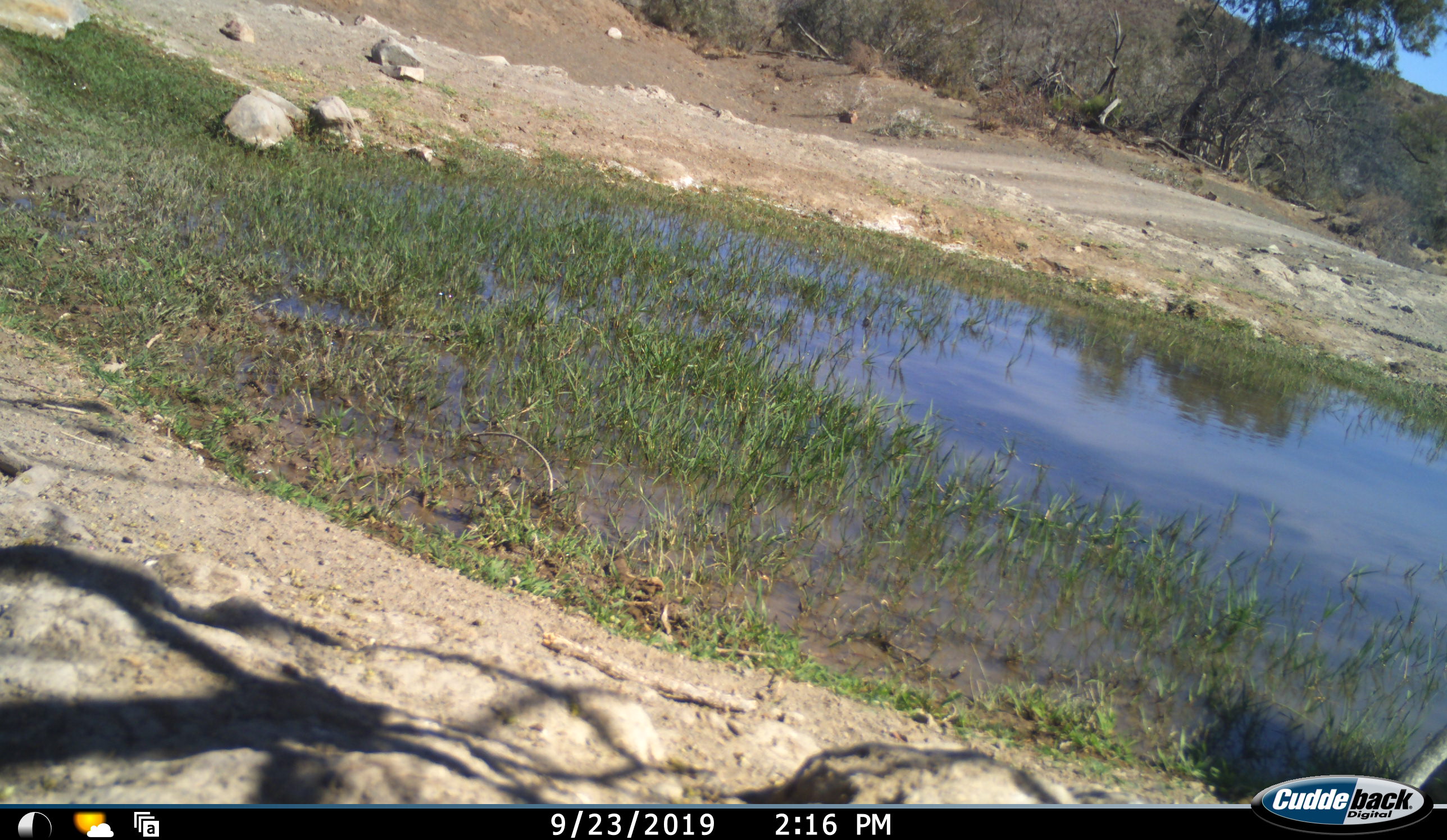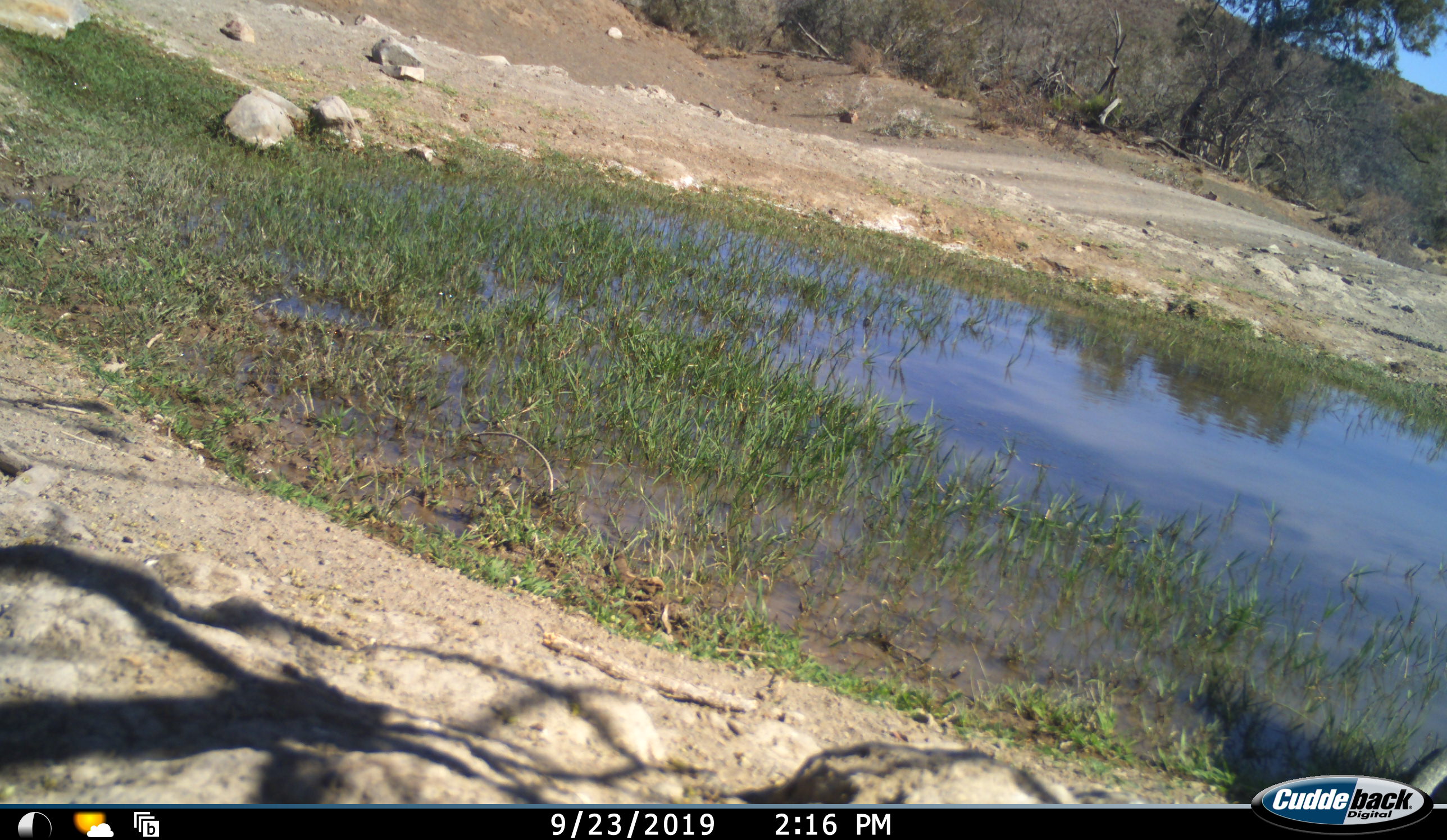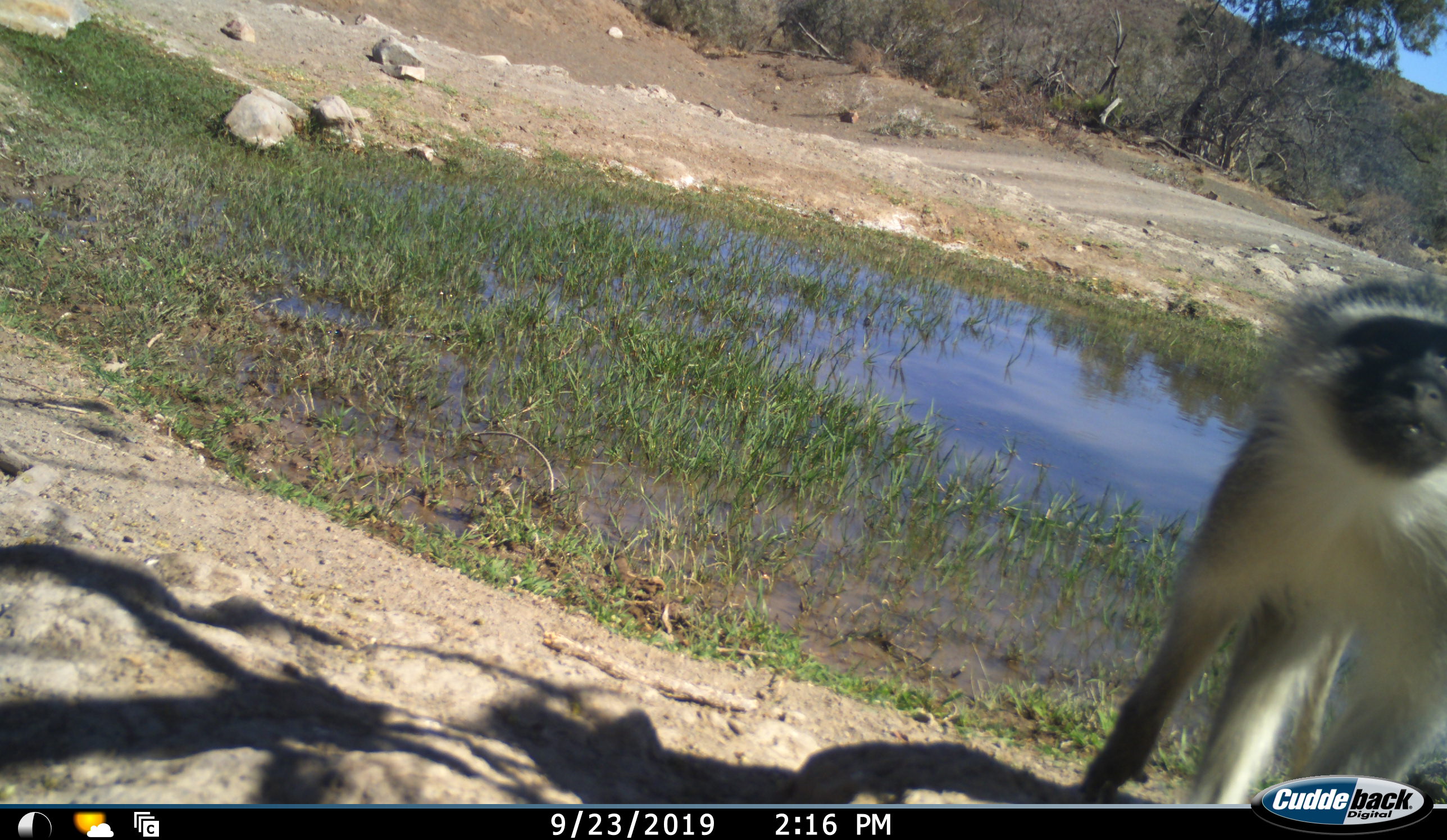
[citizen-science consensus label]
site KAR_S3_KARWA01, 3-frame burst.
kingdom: Animalia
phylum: Chordata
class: Mammalia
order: Primates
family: Cercopithecidae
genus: Chlorocebus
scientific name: Chlorocebus pygerythrus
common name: vervet monkey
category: monkeyvervet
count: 1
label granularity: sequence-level